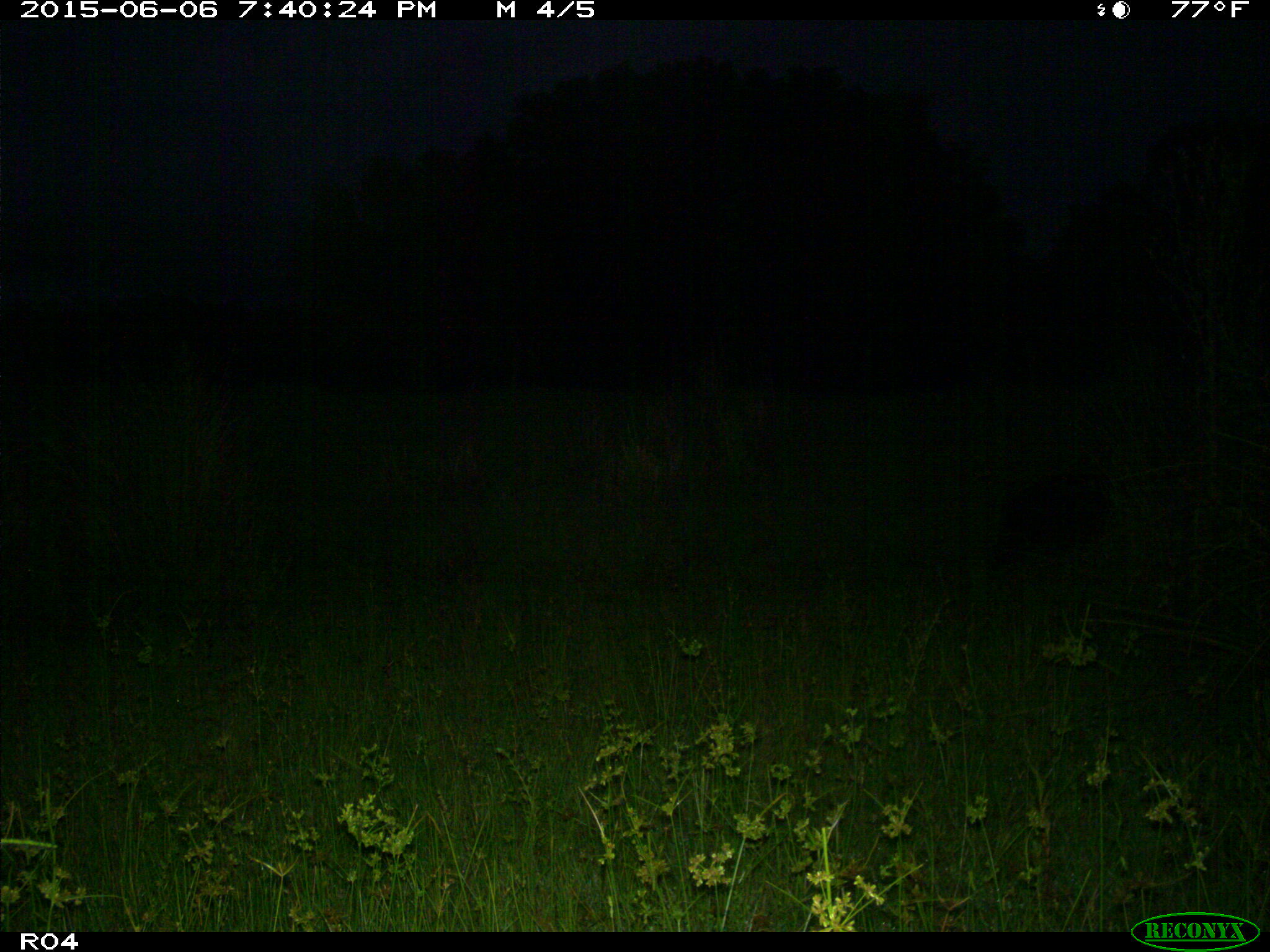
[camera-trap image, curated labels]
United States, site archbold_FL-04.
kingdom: Animalia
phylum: Chordata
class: Mammalia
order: Artiodactyla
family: Suidae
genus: Sus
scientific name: Sus scrofa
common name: wild boar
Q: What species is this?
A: Sus scrofa (wild boar).